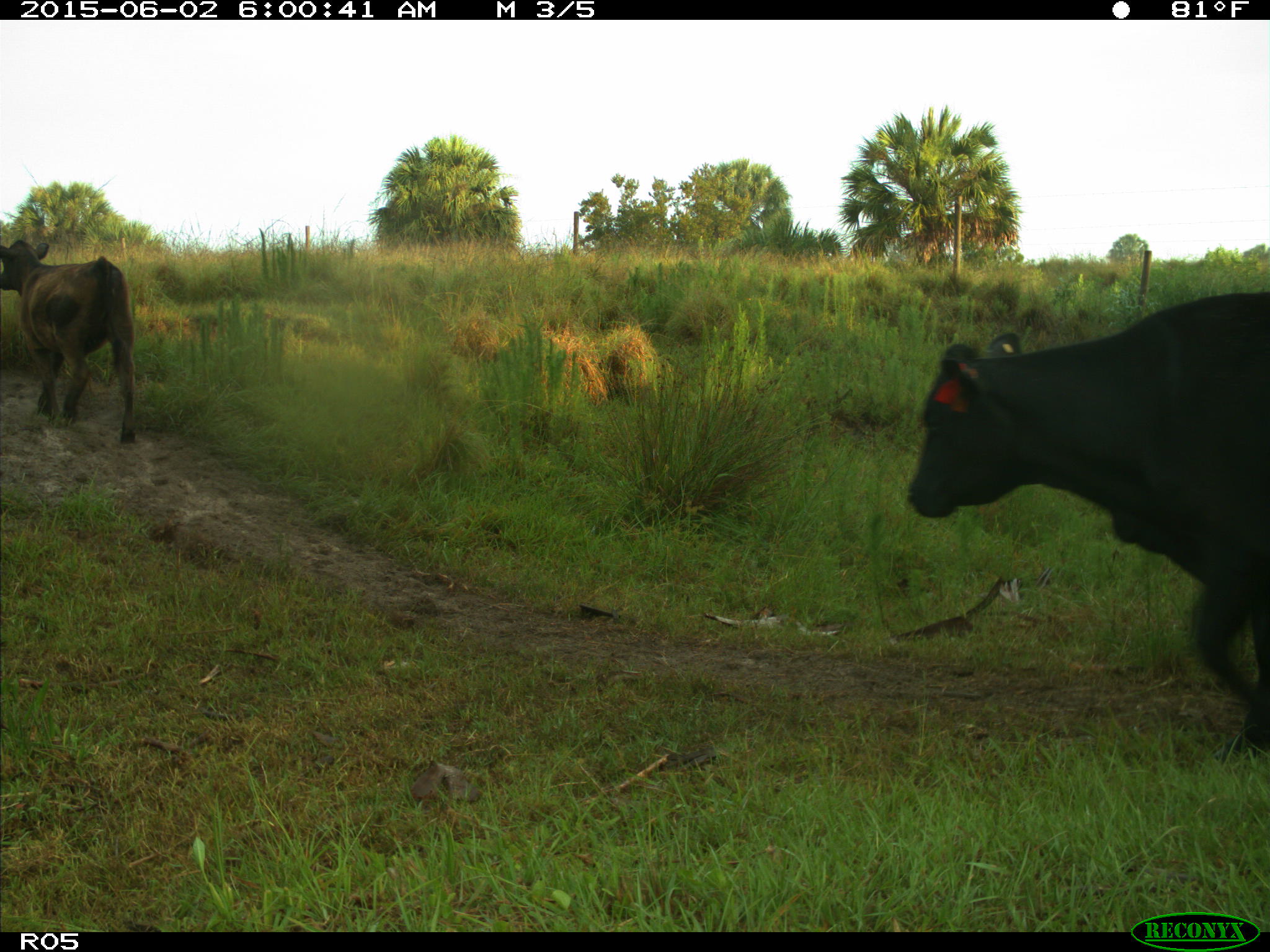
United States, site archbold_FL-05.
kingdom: Animalia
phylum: Chordata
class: Mammalia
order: Artiodactyla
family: Bovidae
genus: Bos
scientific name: Bos taurus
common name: domestic cow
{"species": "Bos taurus (domestic cow)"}